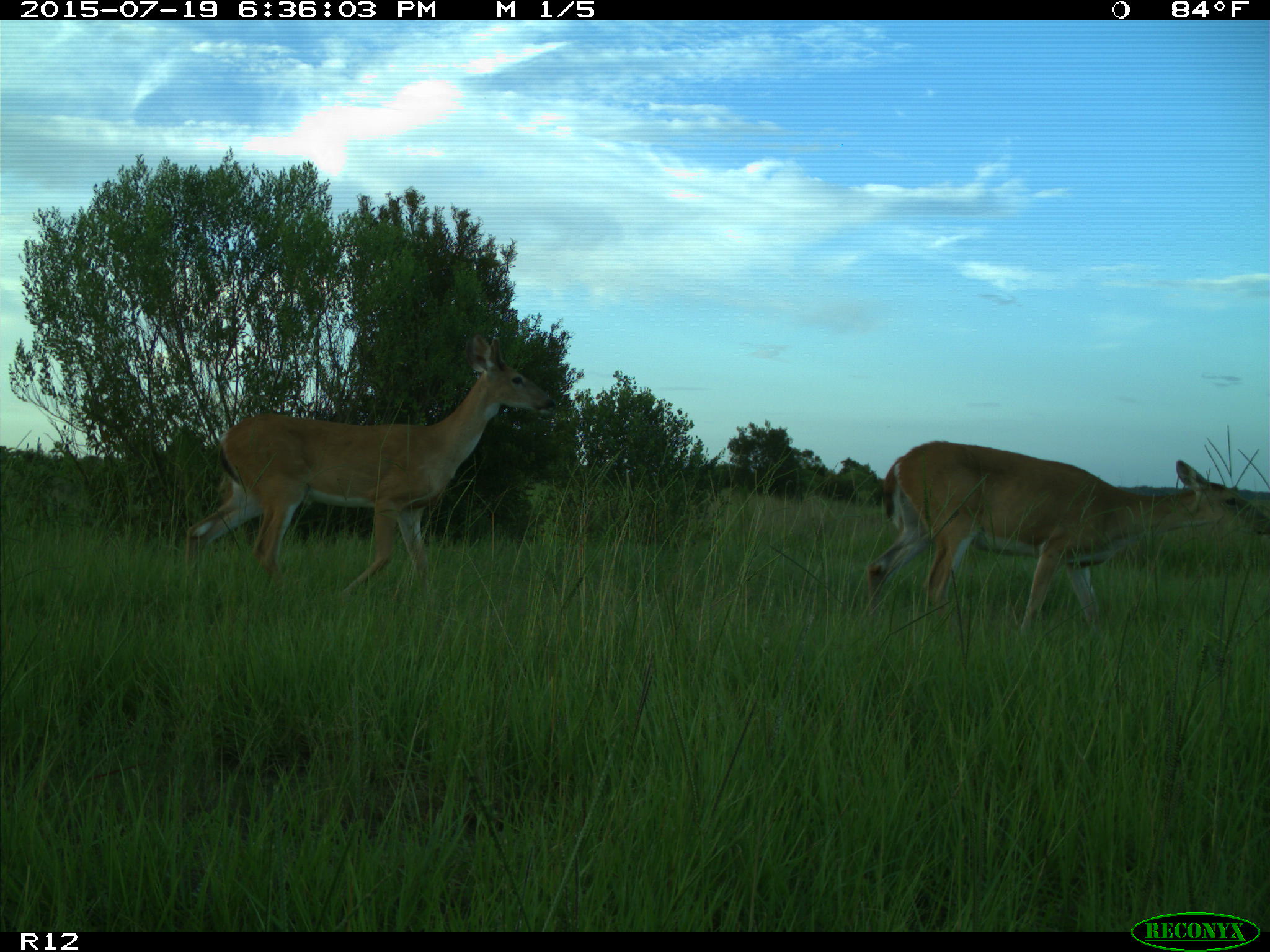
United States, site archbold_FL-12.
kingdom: Animalia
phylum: Chordata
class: Mammalia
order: Artiodactyla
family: Cervidae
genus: Odocoileus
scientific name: Odocoileus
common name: deer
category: unidentified deer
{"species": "unidentified deer (deer) (Odocoileus)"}